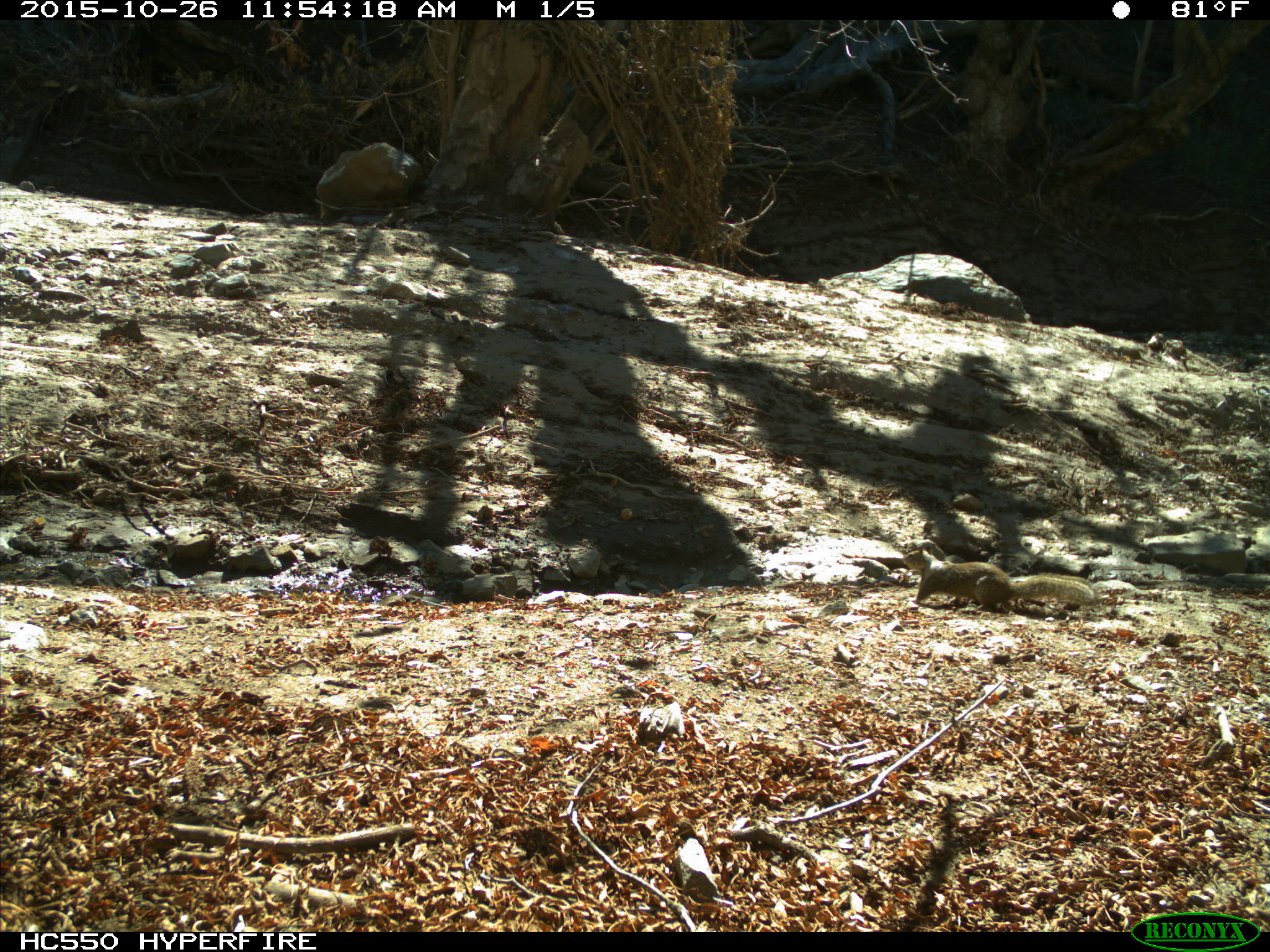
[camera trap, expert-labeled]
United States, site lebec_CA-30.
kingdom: Animalia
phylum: Chordata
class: Mammalia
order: Rodentia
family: Sciuridae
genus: Otospermophilus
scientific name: Otospermophilus beecheyi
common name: california ground squirrel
Otospermophilus beecheyi (california ground squirrel).